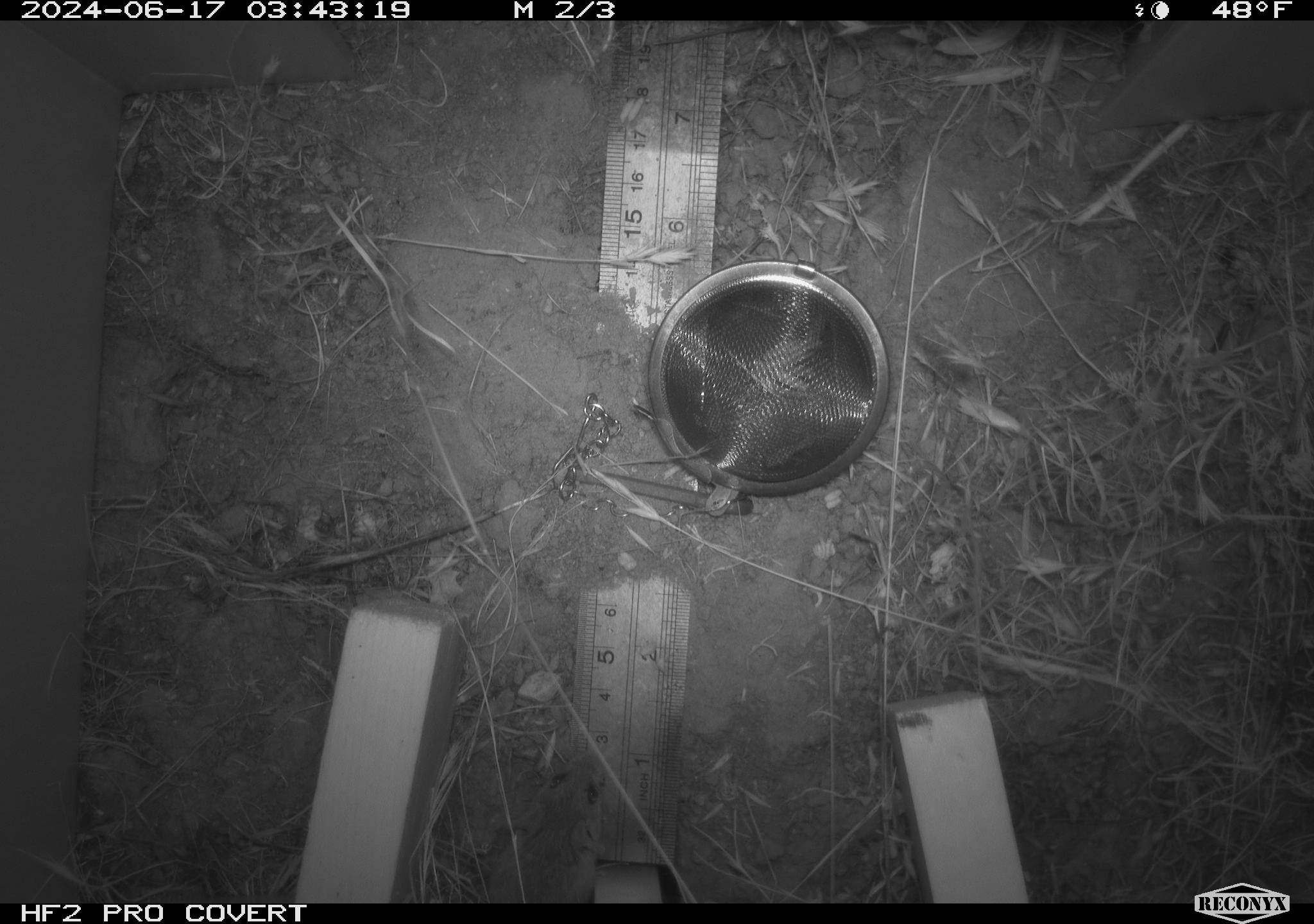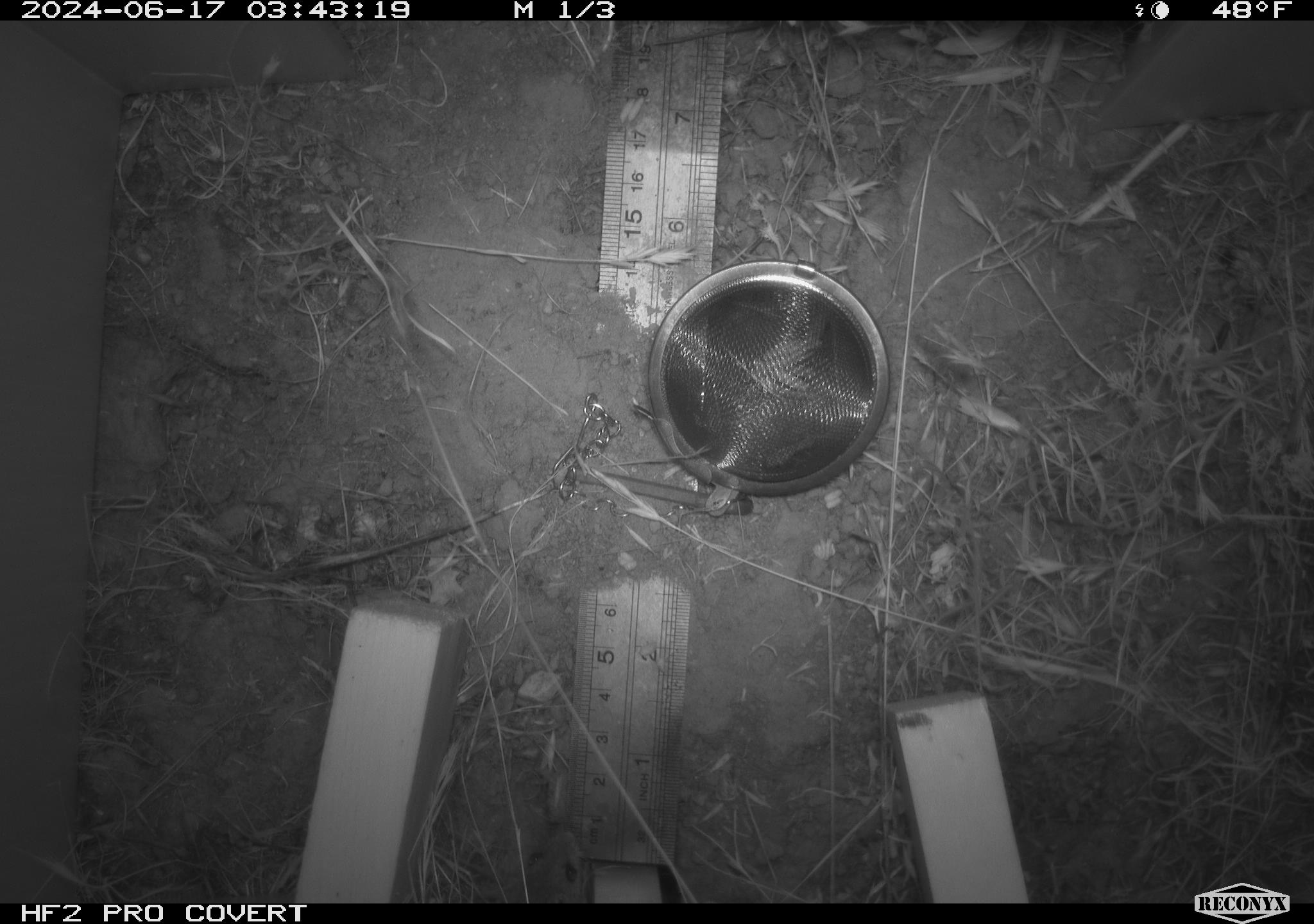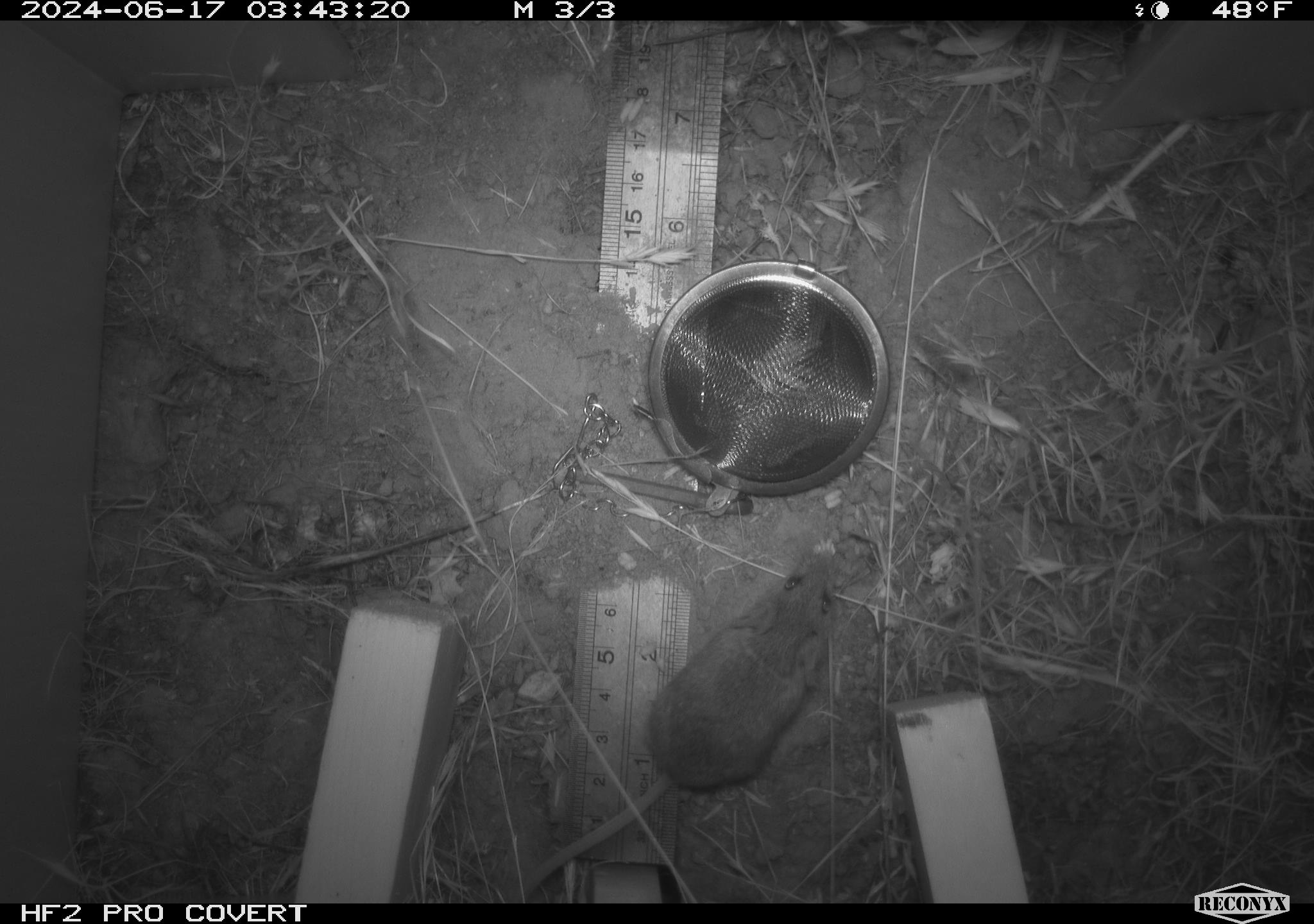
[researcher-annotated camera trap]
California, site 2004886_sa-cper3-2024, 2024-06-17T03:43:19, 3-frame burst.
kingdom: Animalia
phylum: Chordata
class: Mammalia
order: Rodentia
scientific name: Rodentia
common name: rodent